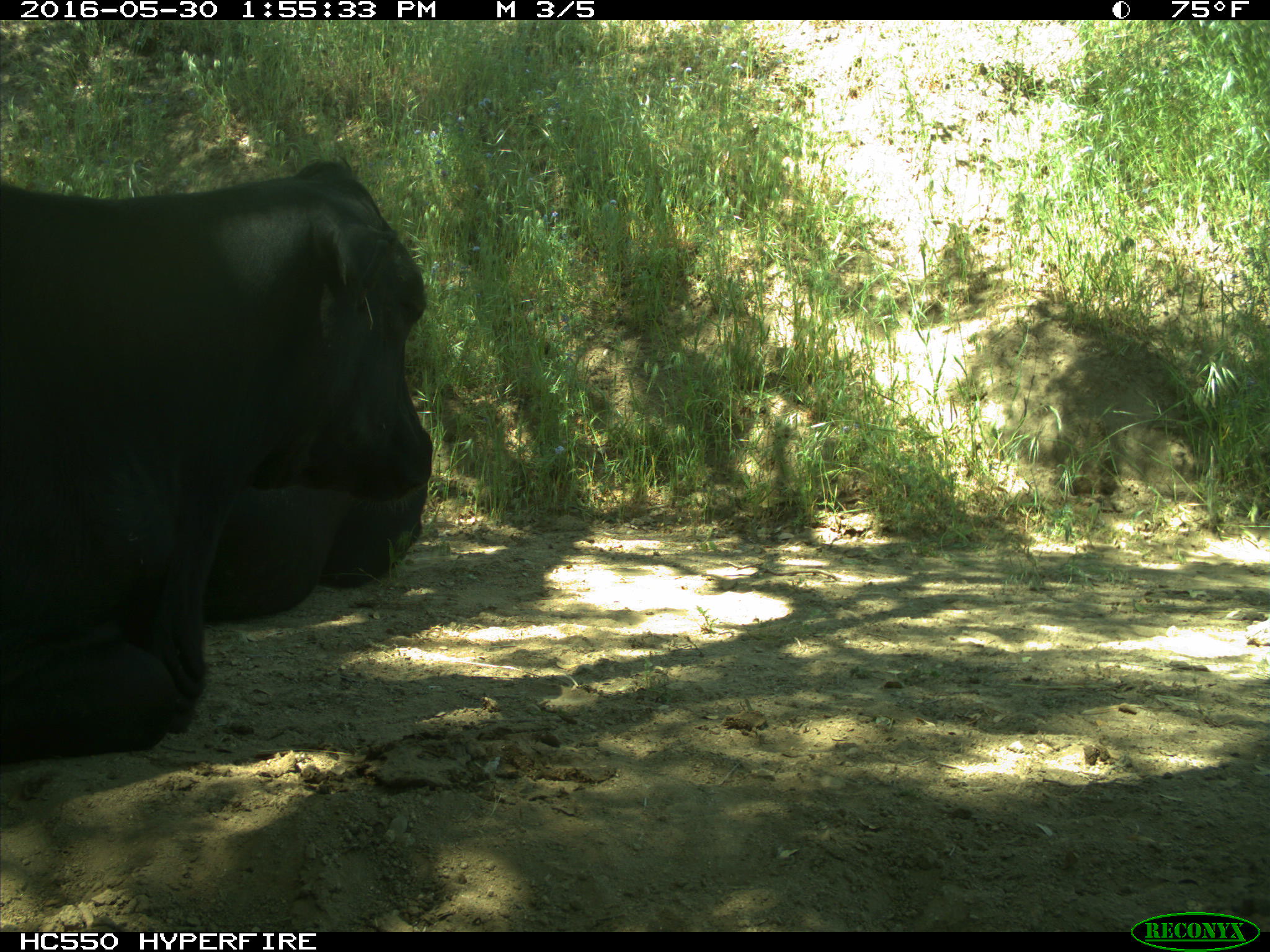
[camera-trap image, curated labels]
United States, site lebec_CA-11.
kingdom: Animalia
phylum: Chordata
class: Mammalia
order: Artiodactyla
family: Bovidae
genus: Bos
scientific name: Bos taurus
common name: domestic cow